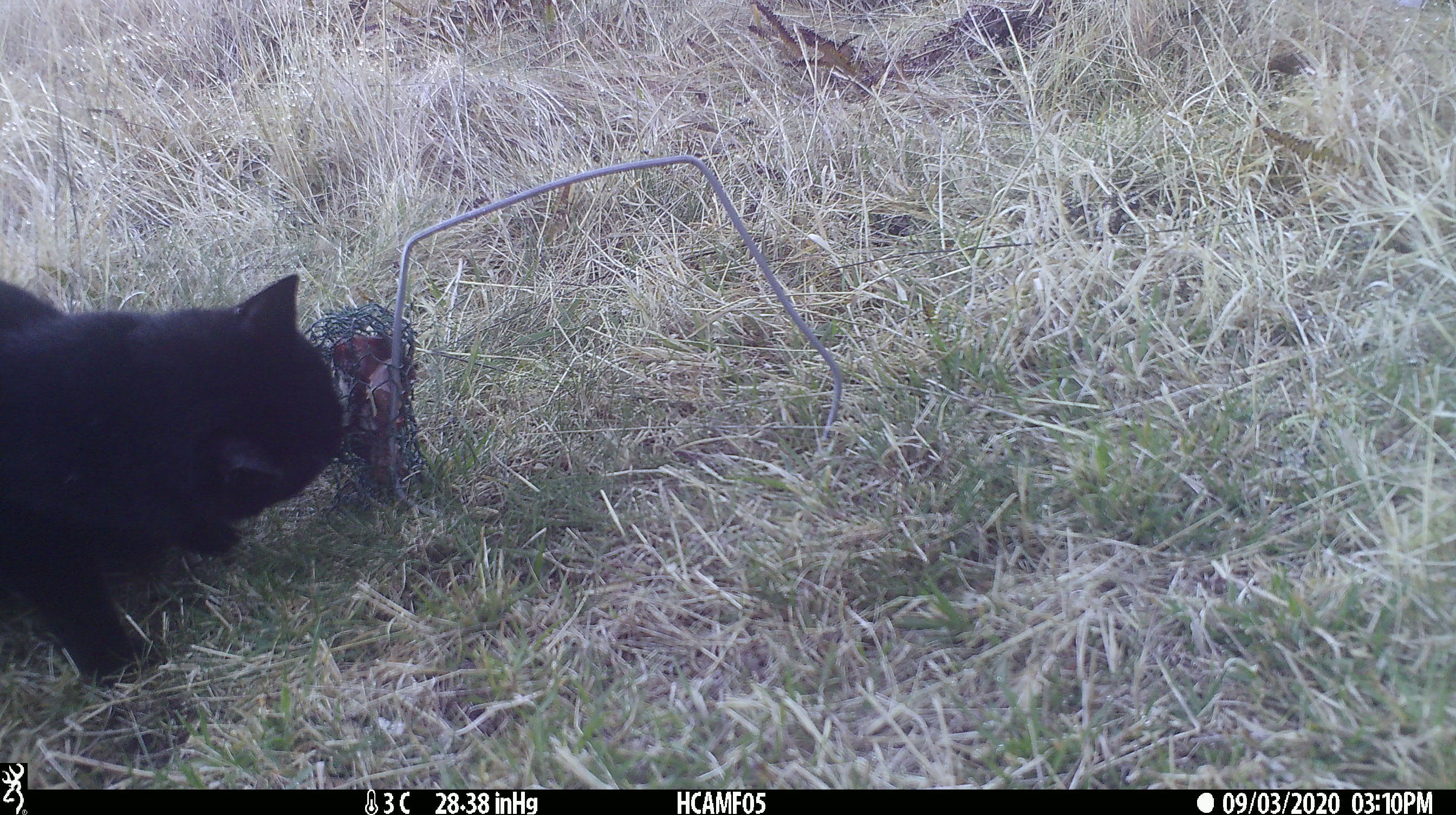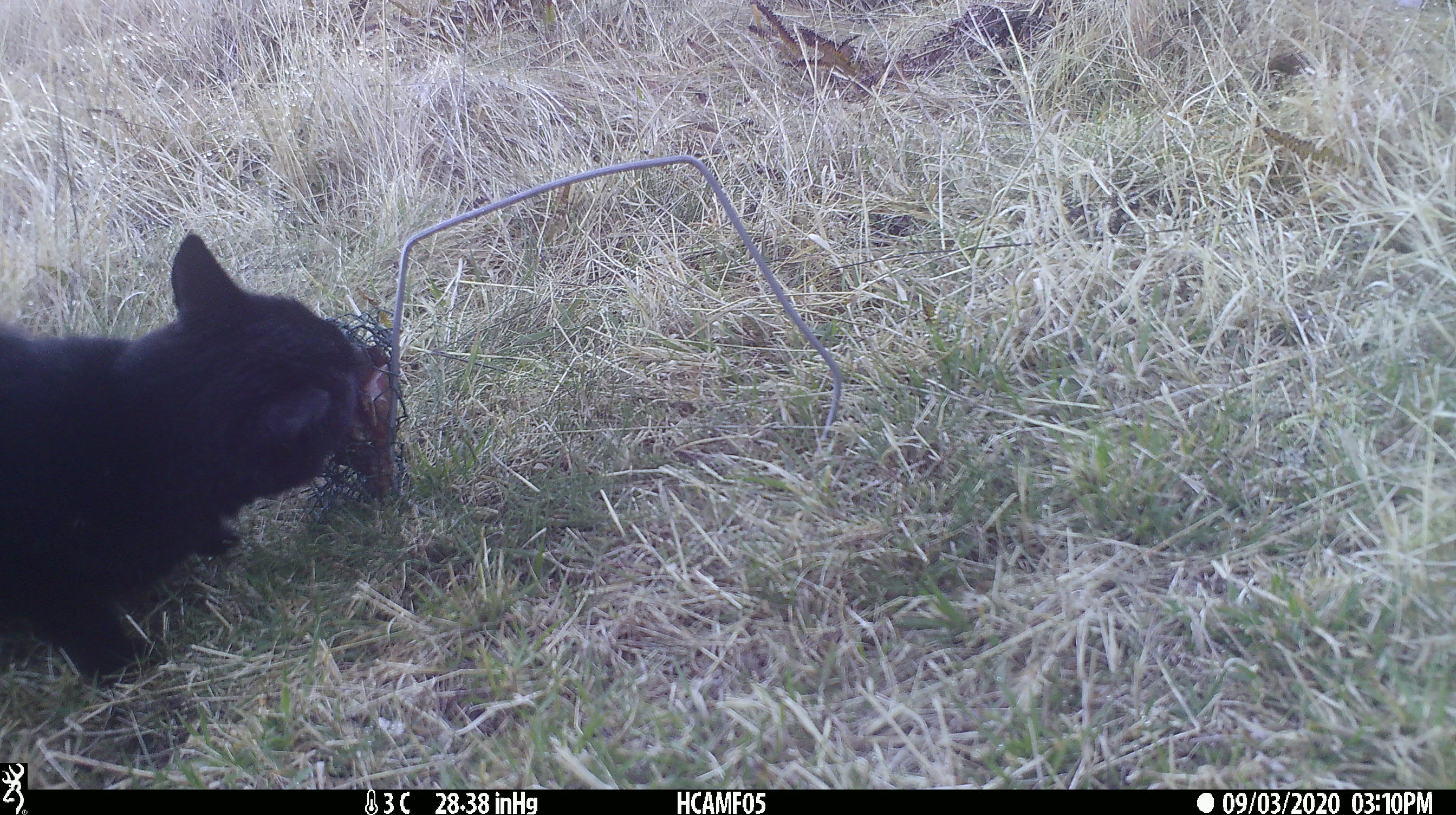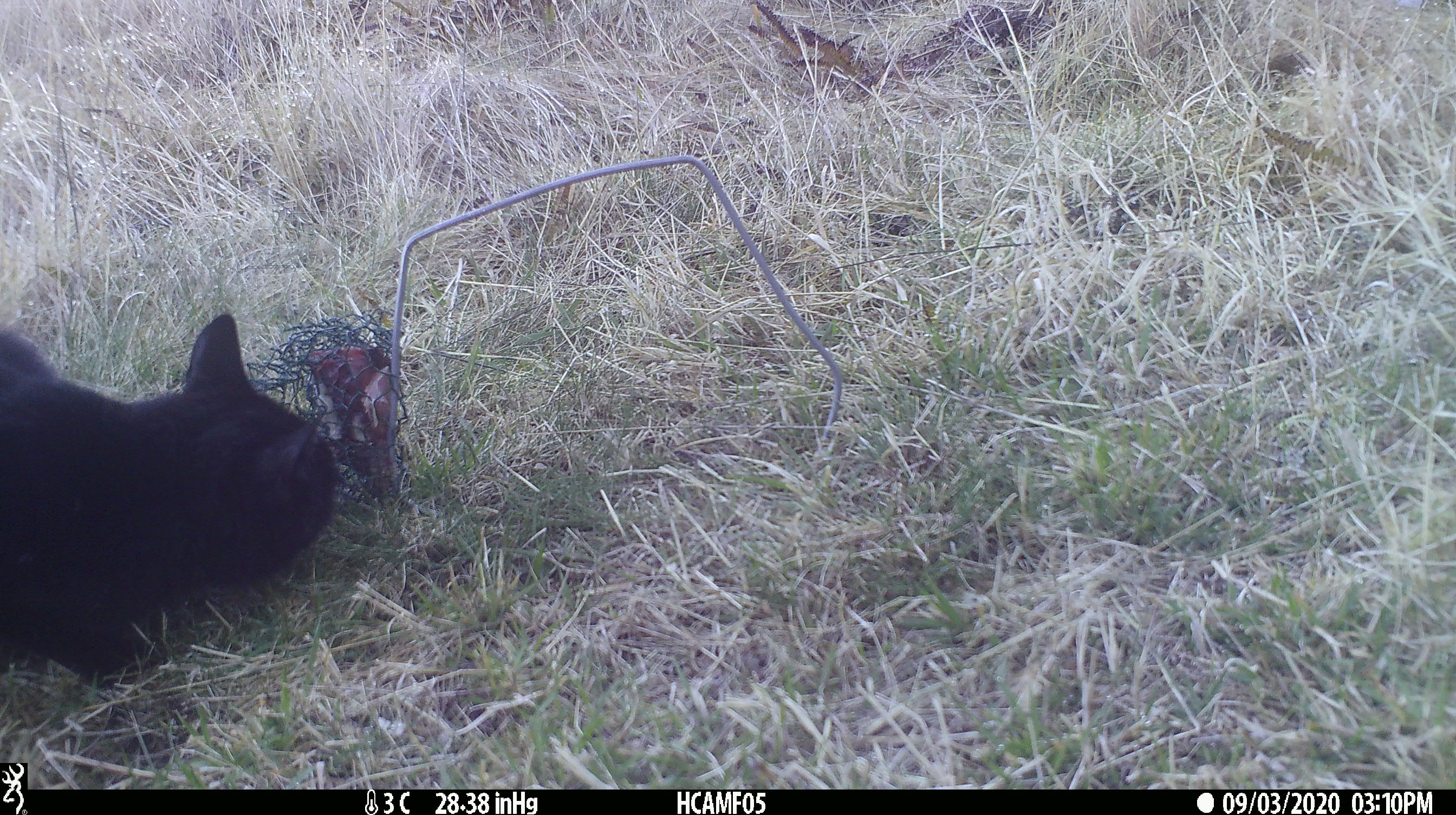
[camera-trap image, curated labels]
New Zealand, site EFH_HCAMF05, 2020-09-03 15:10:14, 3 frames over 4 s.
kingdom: Animalia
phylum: Chordata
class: Mammalia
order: Carnivora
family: Felidae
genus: Felis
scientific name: Felis catus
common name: domestic cat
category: cat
Cat (domestic cat) (Felis catus).